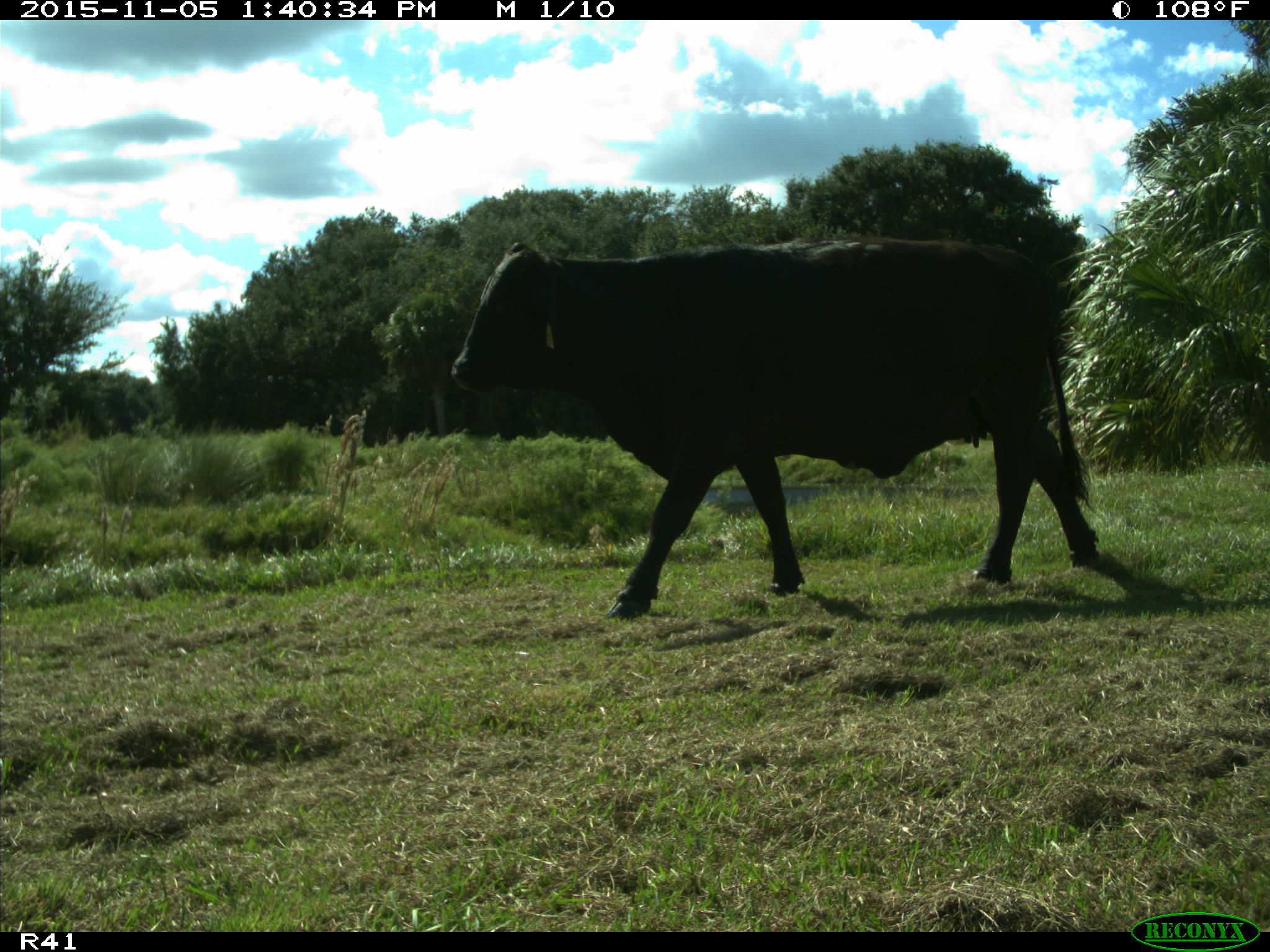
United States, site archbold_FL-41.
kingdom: Animalia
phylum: Chordata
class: Mammalia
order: Artiodactyla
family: Bovidae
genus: Bos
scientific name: Bos taurus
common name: domestic cow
Bos taurus (domestic cow).